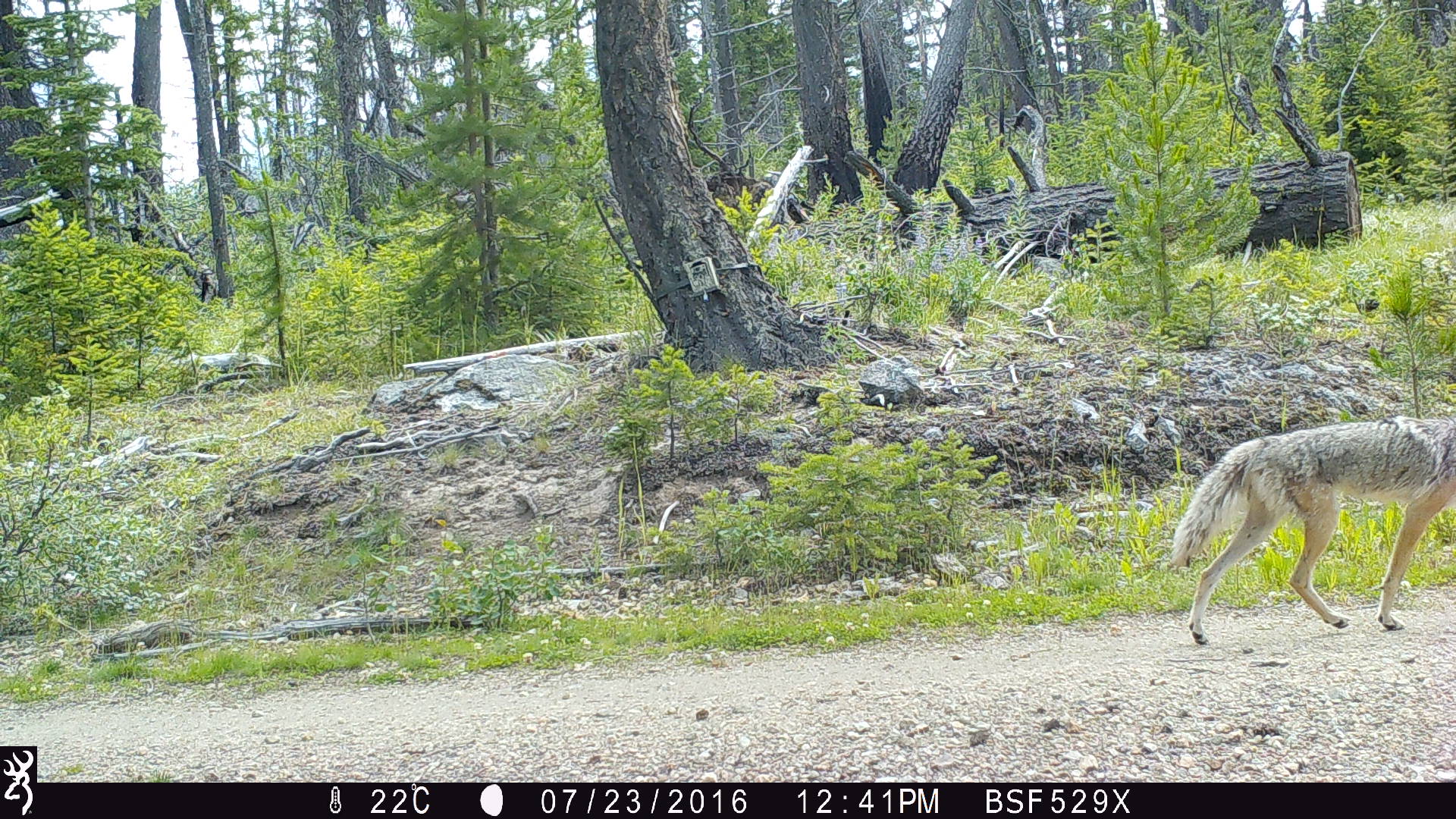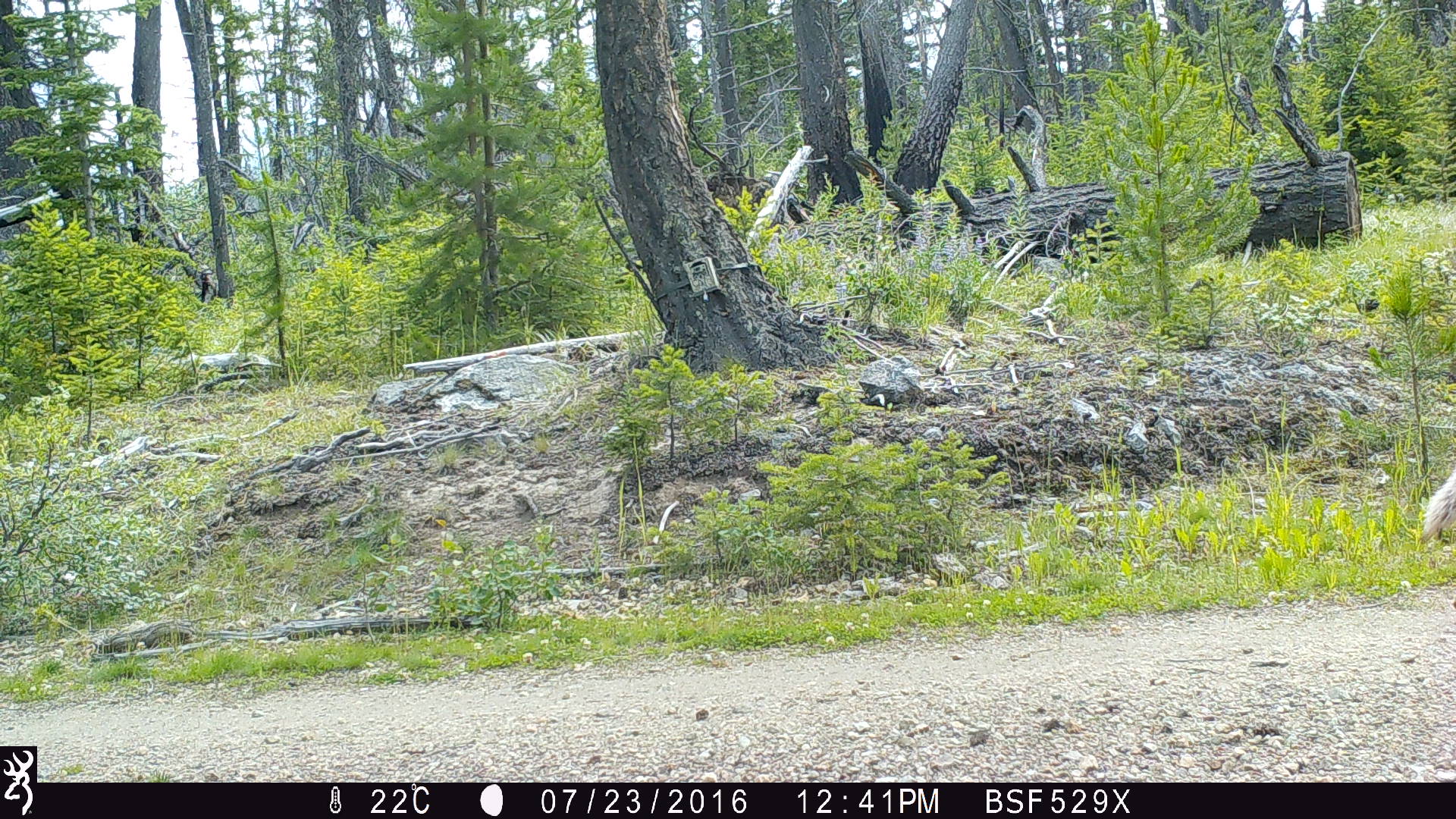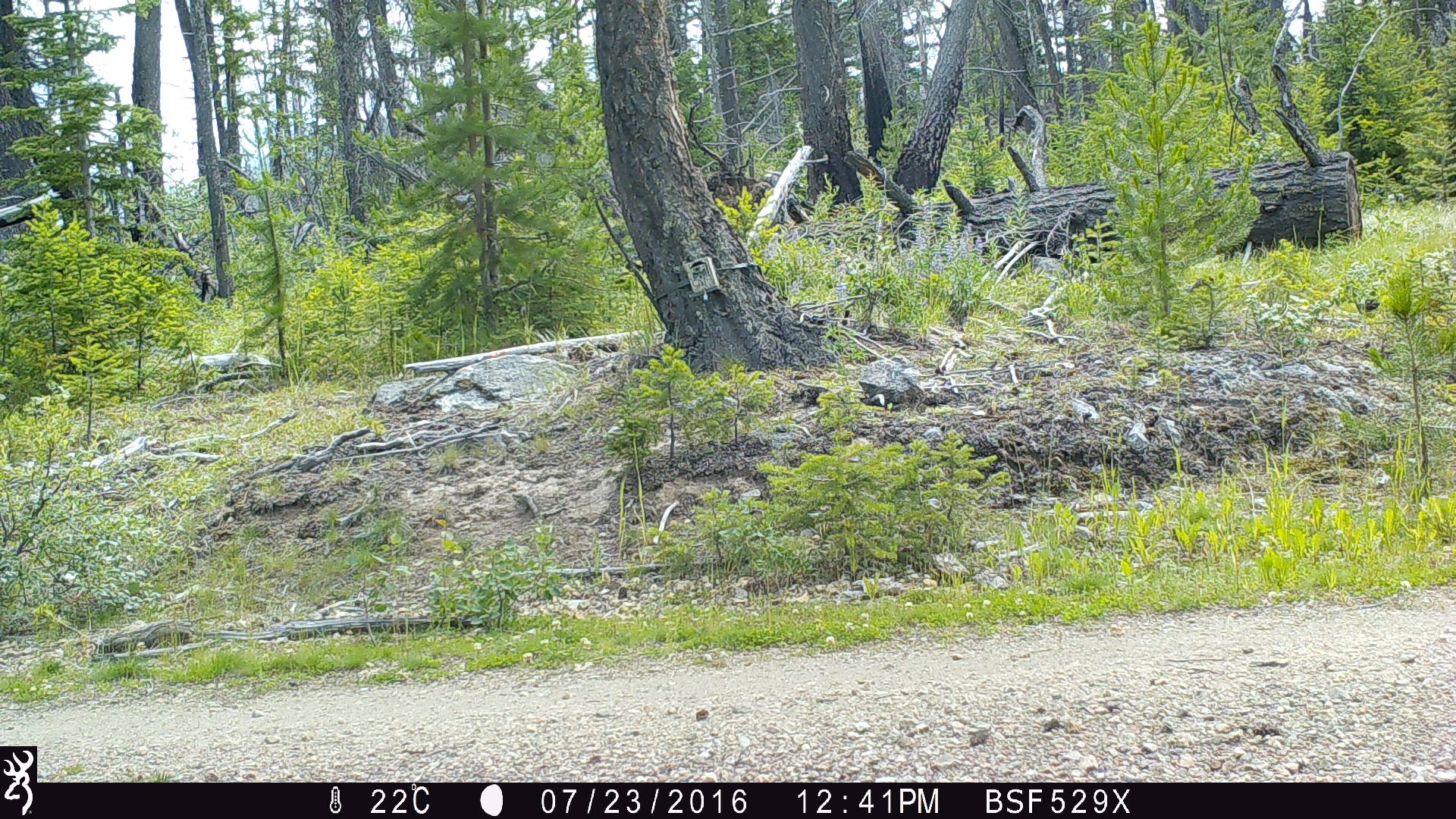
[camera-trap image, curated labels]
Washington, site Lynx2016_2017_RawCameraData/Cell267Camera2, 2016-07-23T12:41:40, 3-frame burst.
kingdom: Animalia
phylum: Chordata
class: Mammalia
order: Carnivora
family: Canidae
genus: Canis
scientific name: Canis latrans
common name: coyote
Canis latrans (coyote). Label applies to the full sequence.